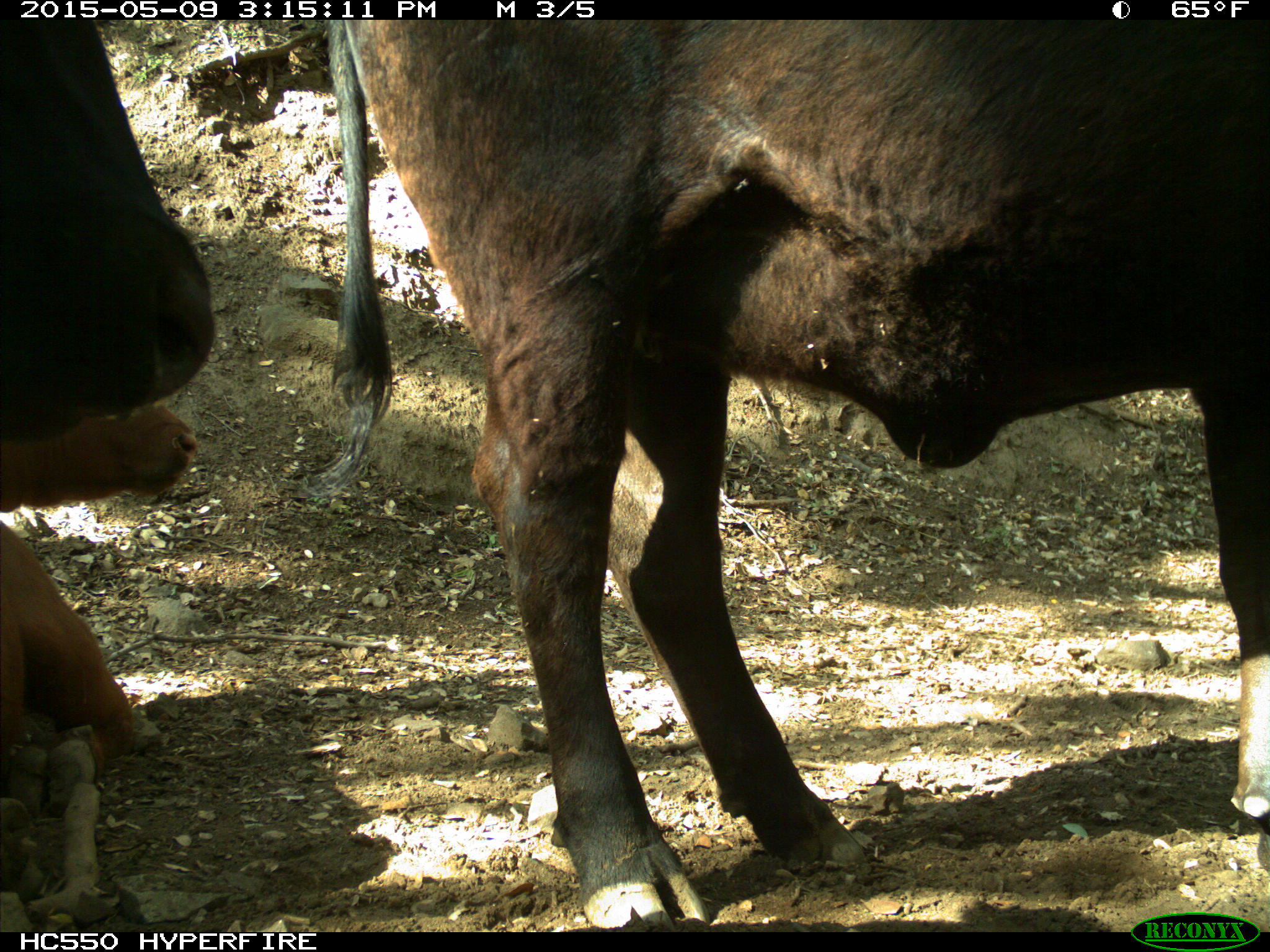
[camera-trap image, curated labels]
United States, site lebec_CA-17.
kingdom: Animalia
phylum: Chordata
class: Mammalia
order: Artiodactyla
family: Bovidae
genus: Bos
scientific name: Bos taurus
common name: domestic cow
Bos taurus (domestic cow).